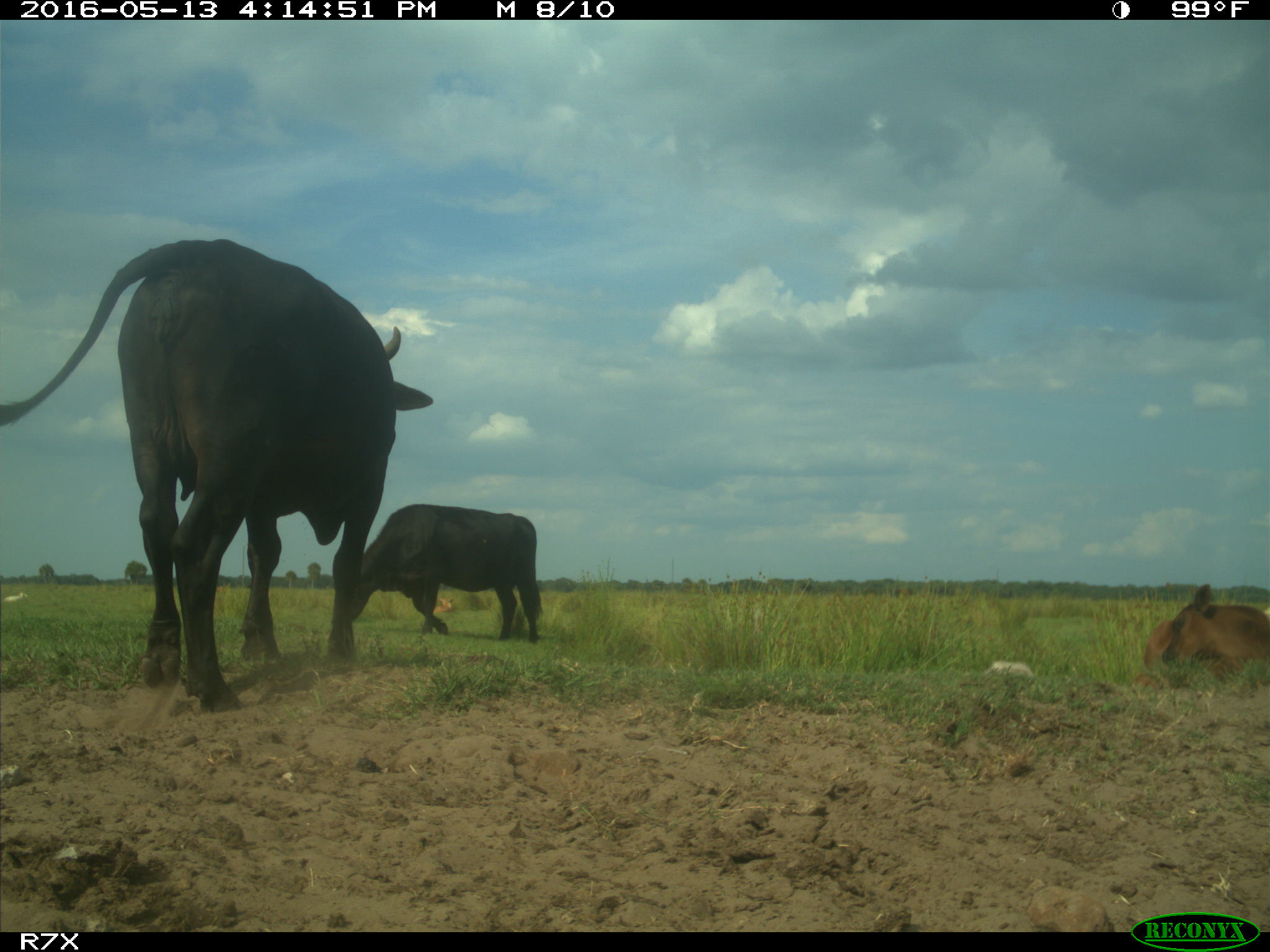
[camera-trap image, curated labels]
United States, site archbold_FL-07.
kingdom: Animalia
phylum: Chordata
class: Mammalia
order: Artiodactyla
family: Bovidae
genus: Bos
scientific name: Bos taurus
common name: domestic cow